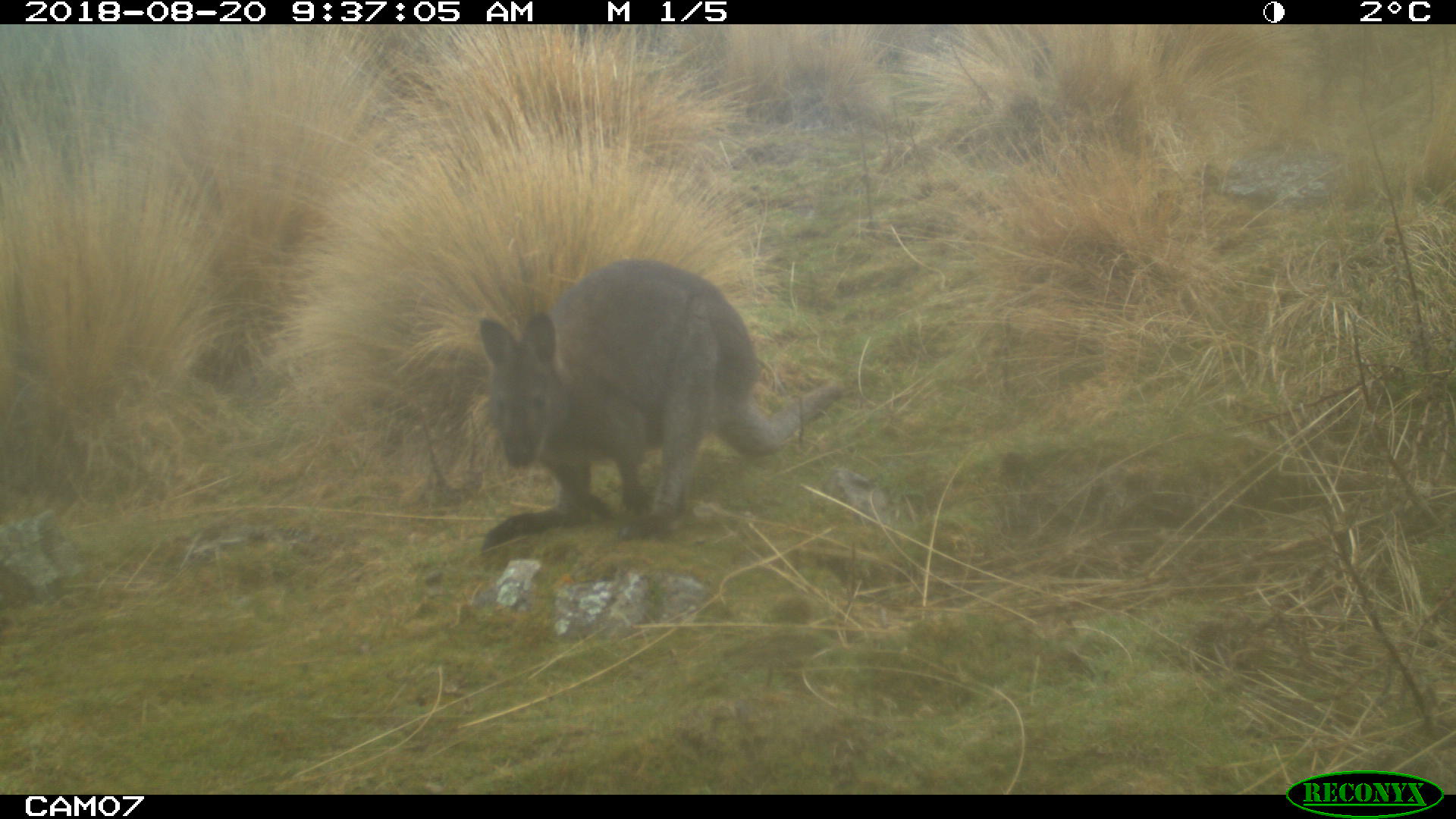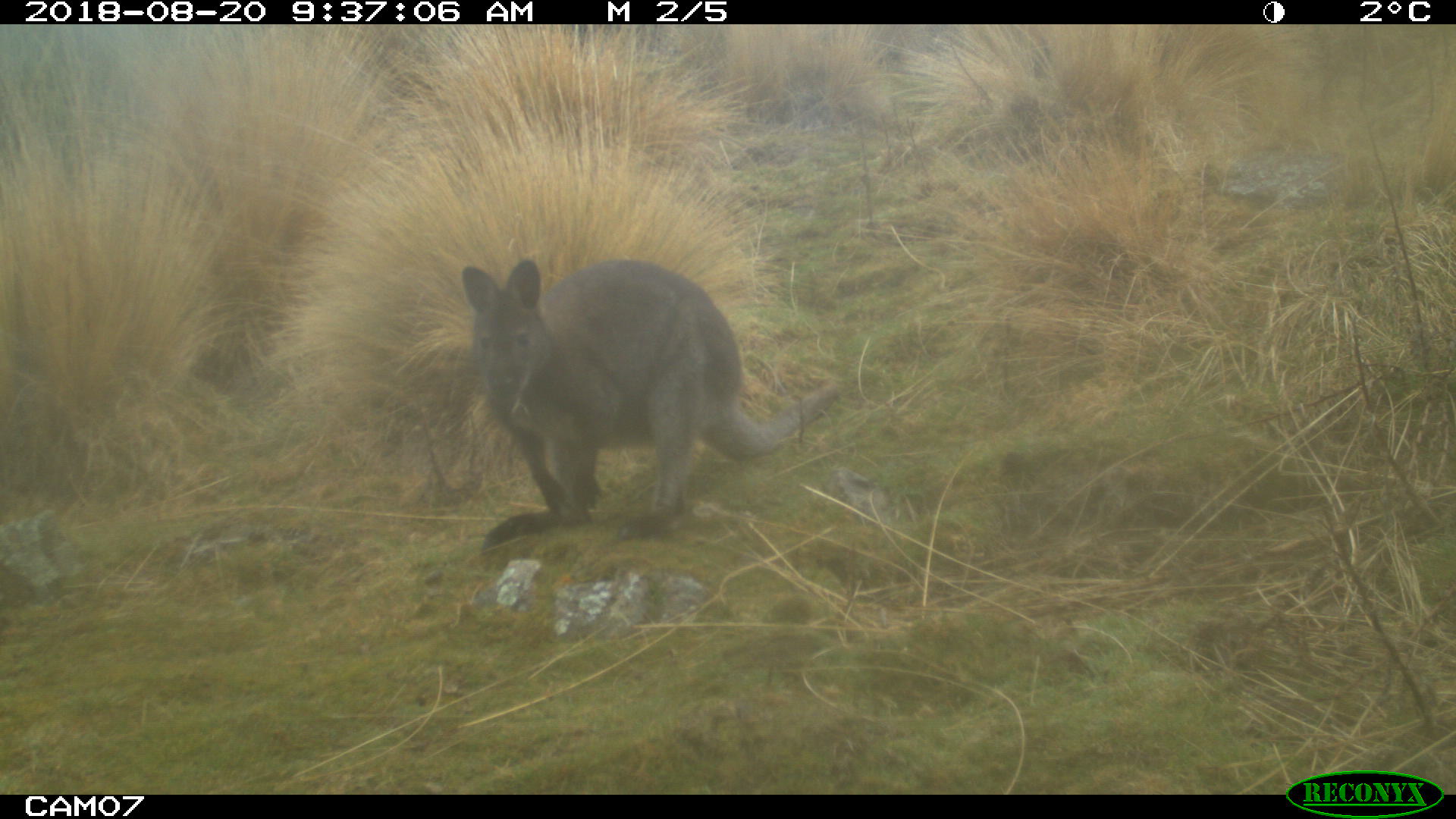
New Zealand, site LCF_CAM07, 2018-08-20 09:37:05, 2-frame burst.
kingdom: Animalia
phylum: Chordata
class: Mammalia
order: Diprotodontia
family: Macropodidae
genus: Notamacropus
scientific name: Notamacropus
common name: wallaby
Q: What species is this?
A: Wallaby (Notamacropus).